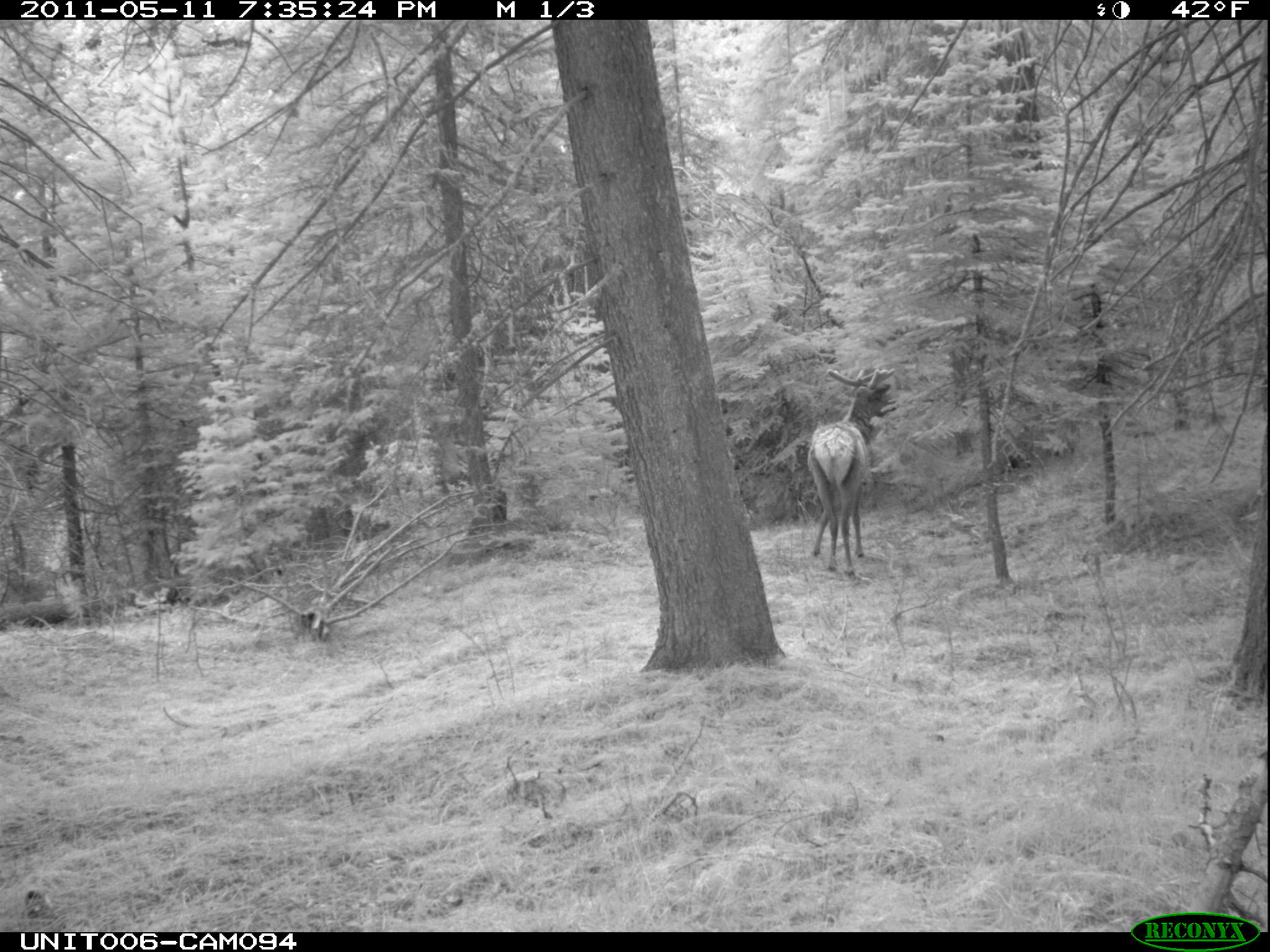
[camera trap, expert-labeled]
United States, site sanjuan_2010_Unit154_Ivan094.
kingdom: Animalia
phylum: Chordata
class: Mammalia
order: Artiodactyla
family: Cervidae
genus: Cervus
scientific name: Cervus elaphus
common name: red deer